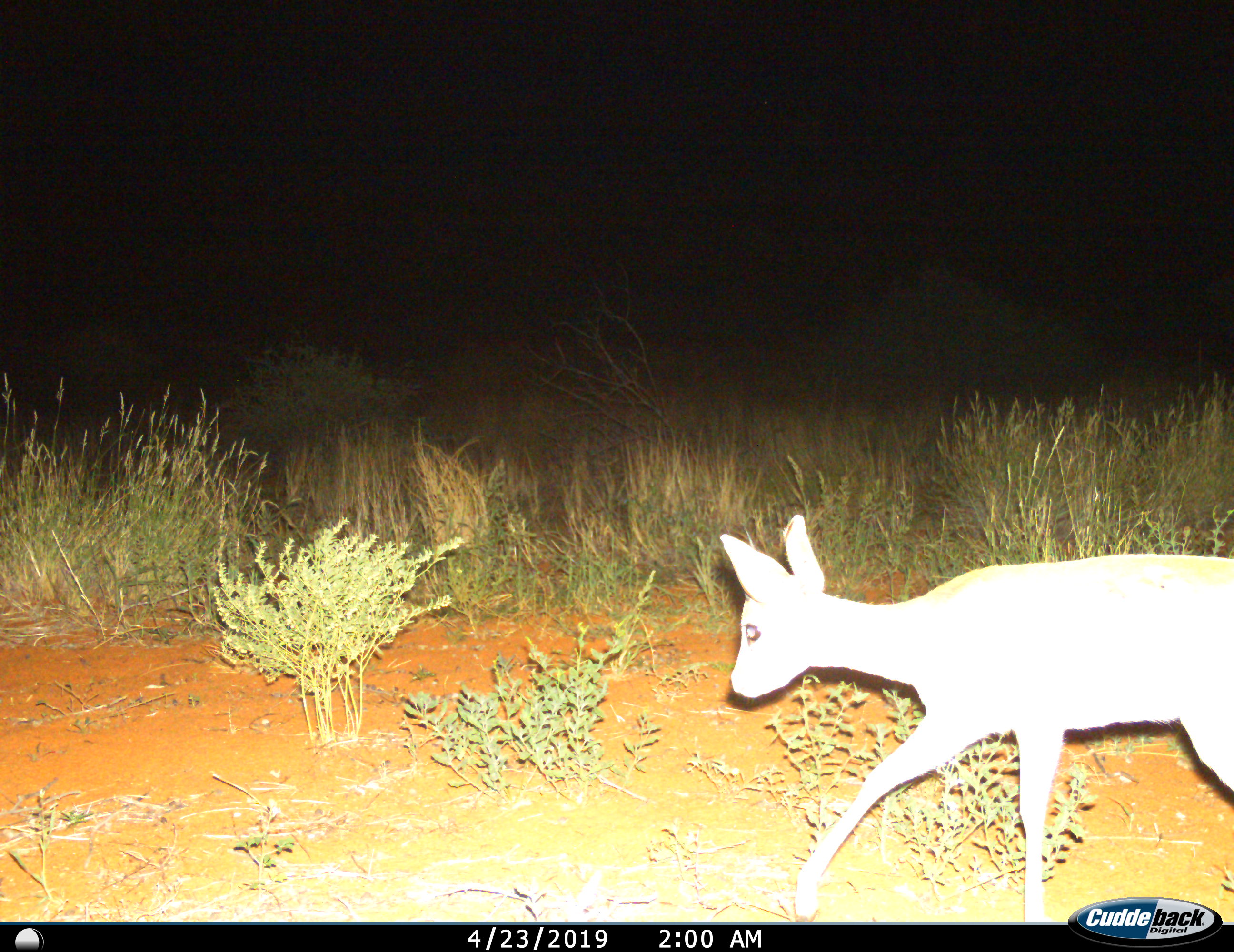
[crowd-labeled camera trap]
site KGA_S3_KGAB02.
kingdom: Animalia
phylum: Chordata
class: Mammalia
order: Artiodactyla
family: Bovidae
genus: Raphicerus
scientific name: Raphicerus campestris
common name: steenbok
Steenbok (Raphicerus campestris), count 1. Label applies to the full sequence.